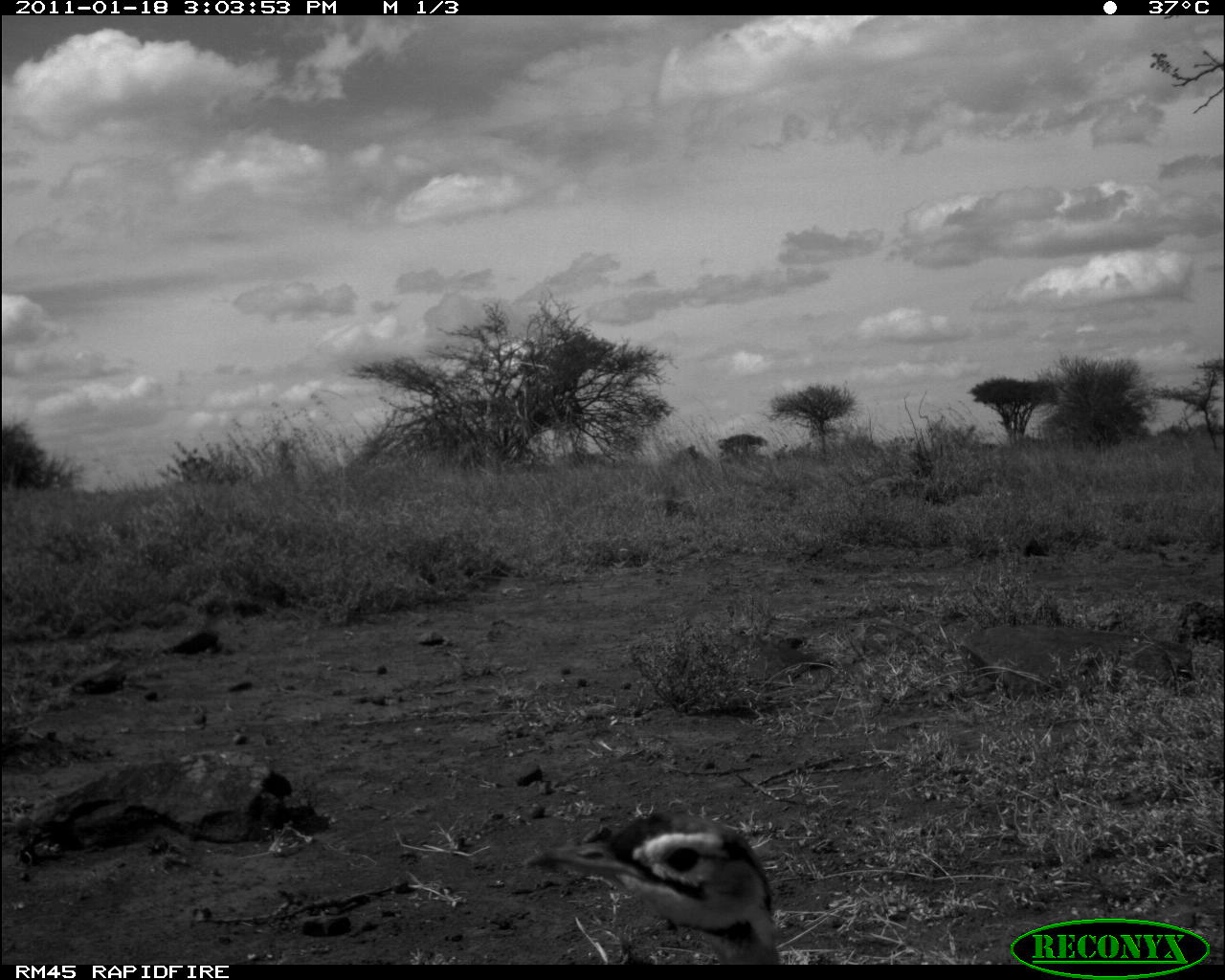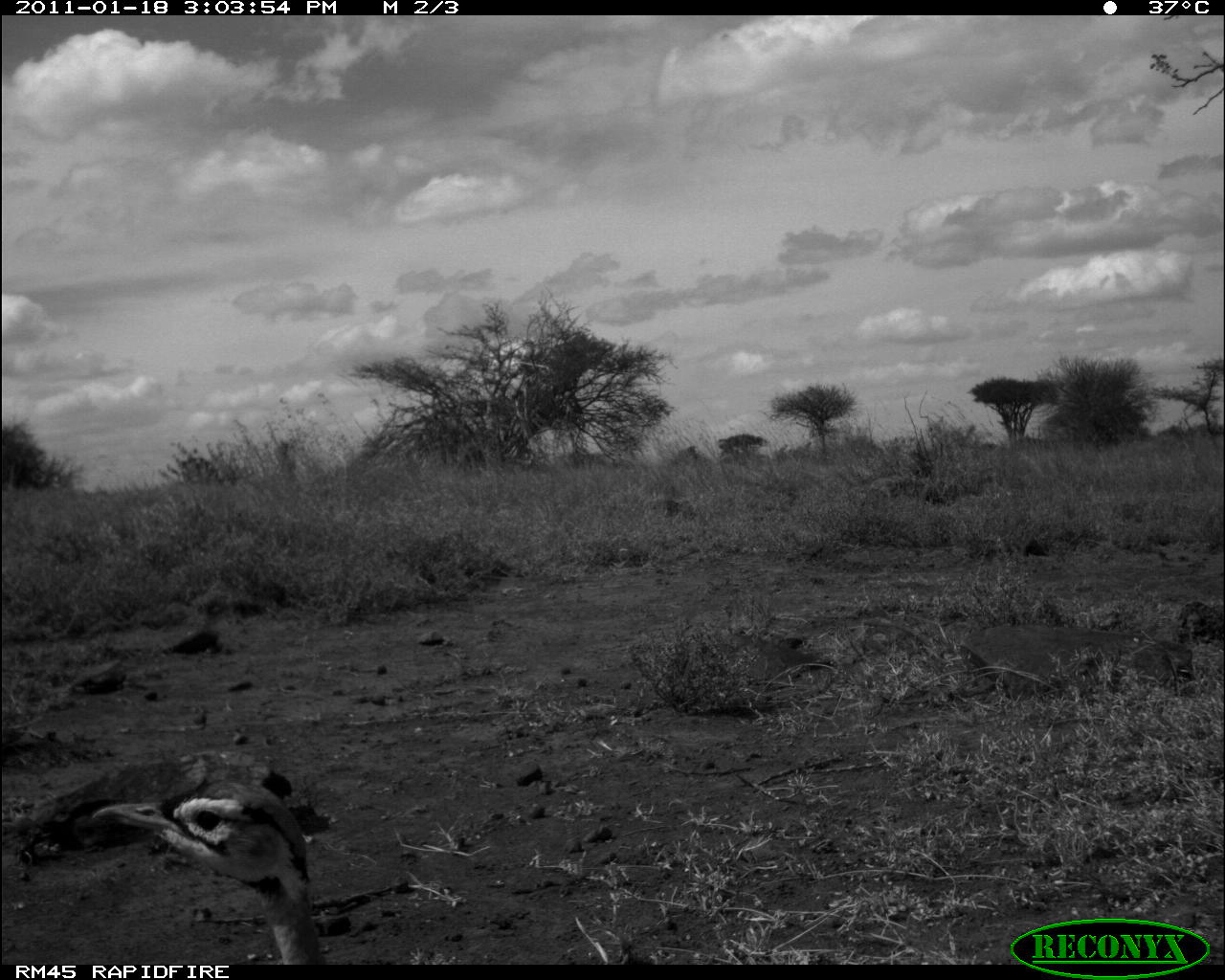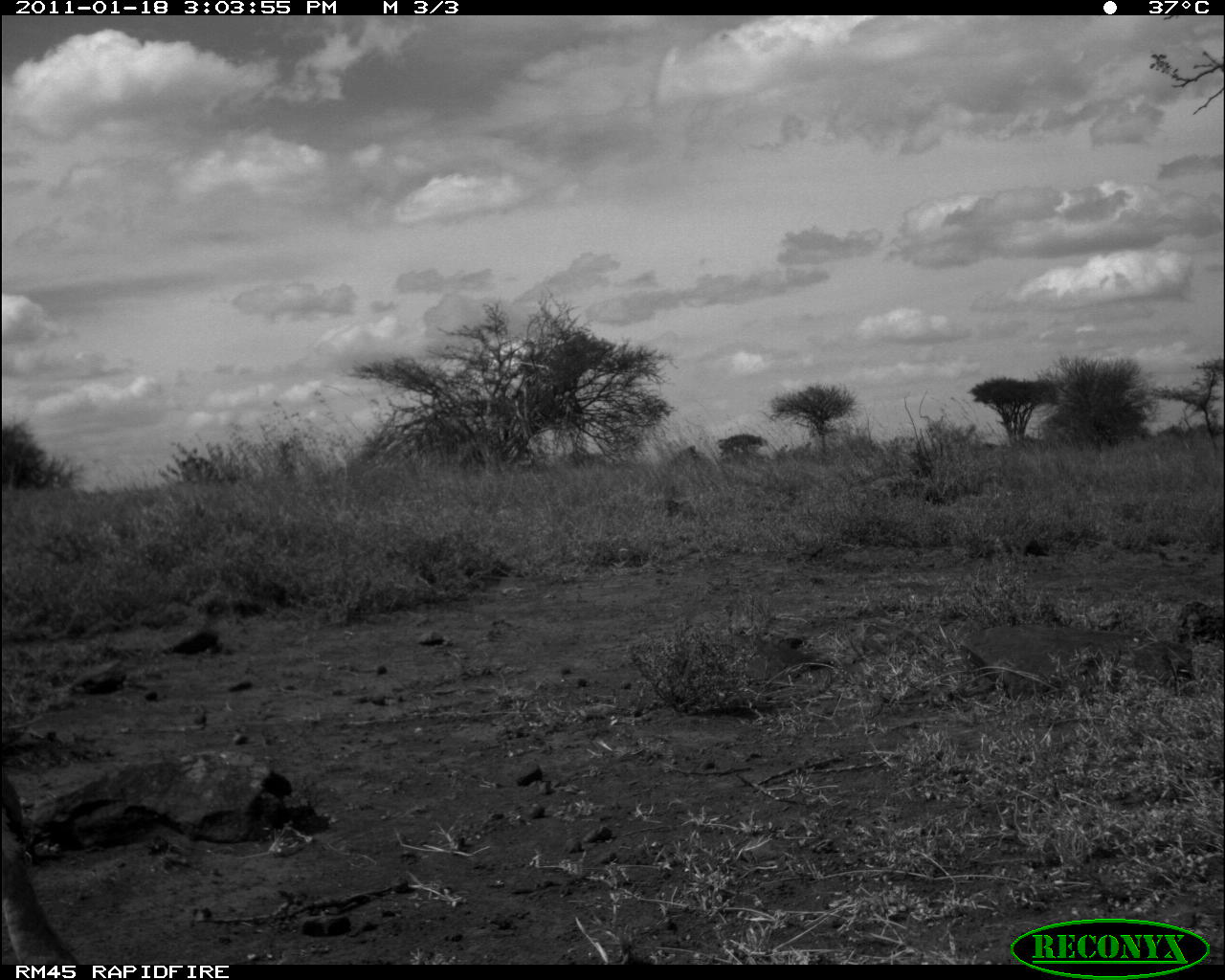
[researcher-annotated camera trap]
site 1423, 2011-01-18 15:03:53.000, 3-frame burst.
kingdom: Animalia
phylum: Chordata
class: Aves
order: Otidiformes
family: Otididae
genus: Eupodotis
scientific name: Eupodotis senegalensis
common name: white-bellied bustard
Eupodotis senegalensis (white-bellied bustard), count 1.